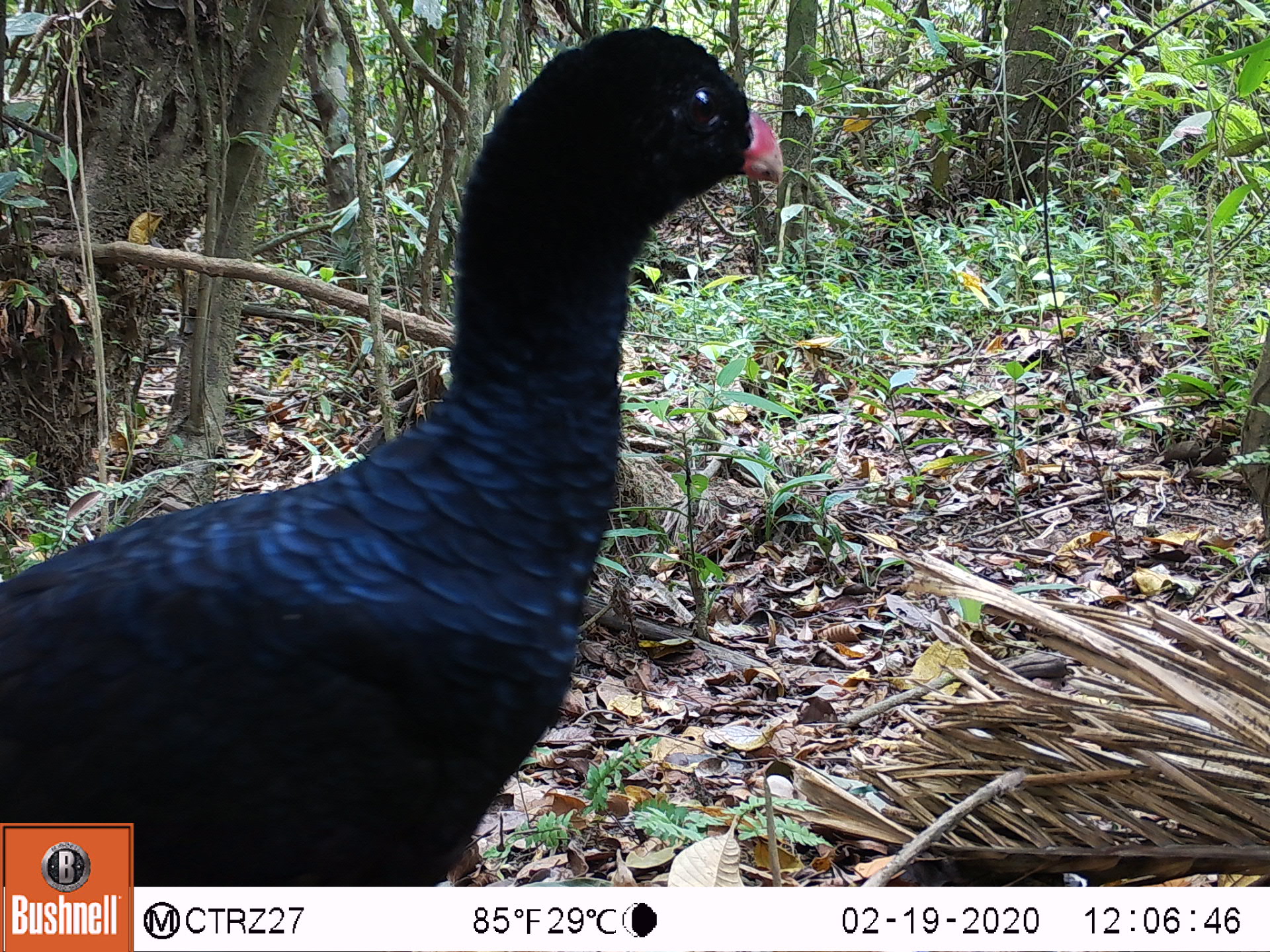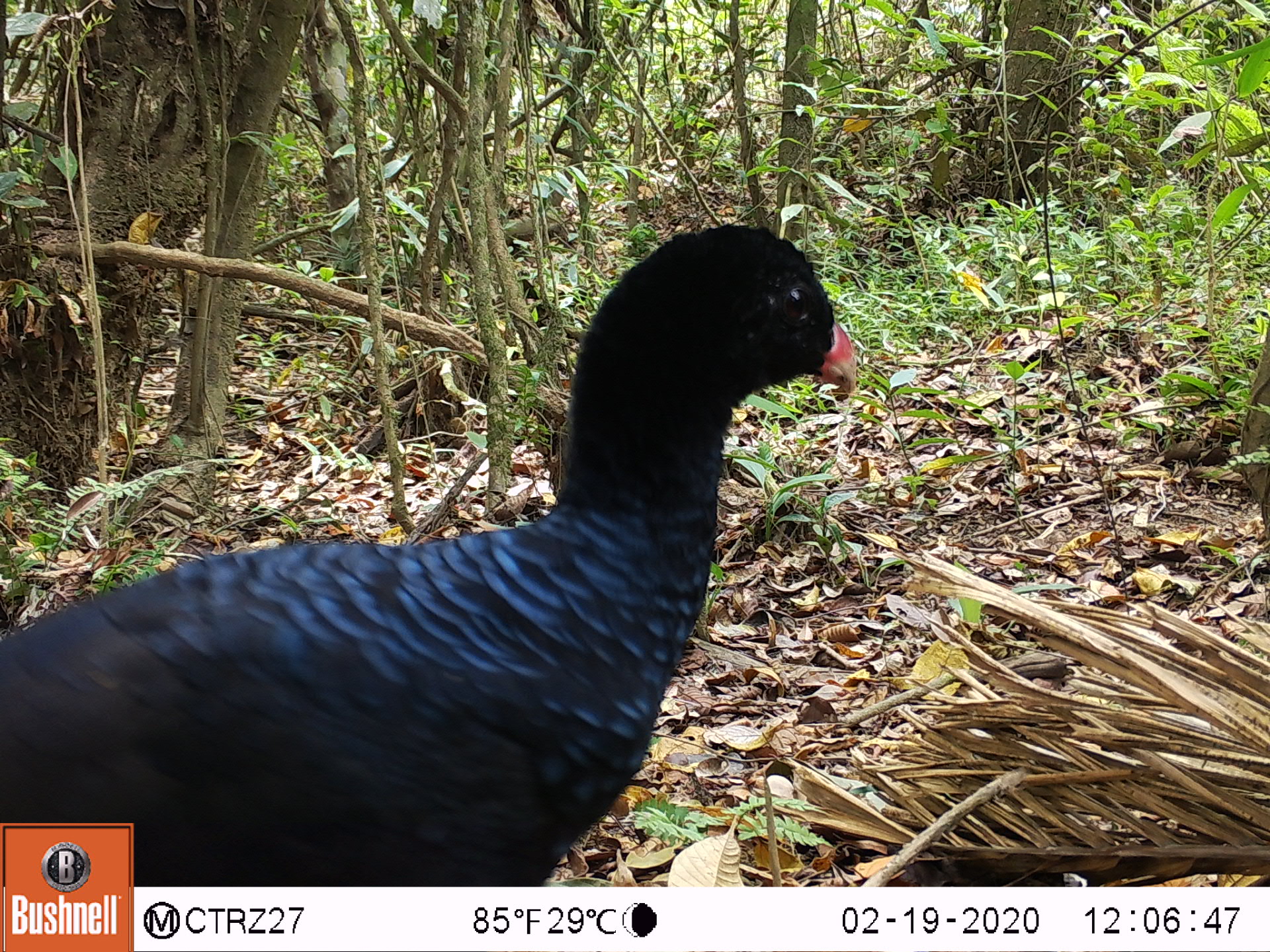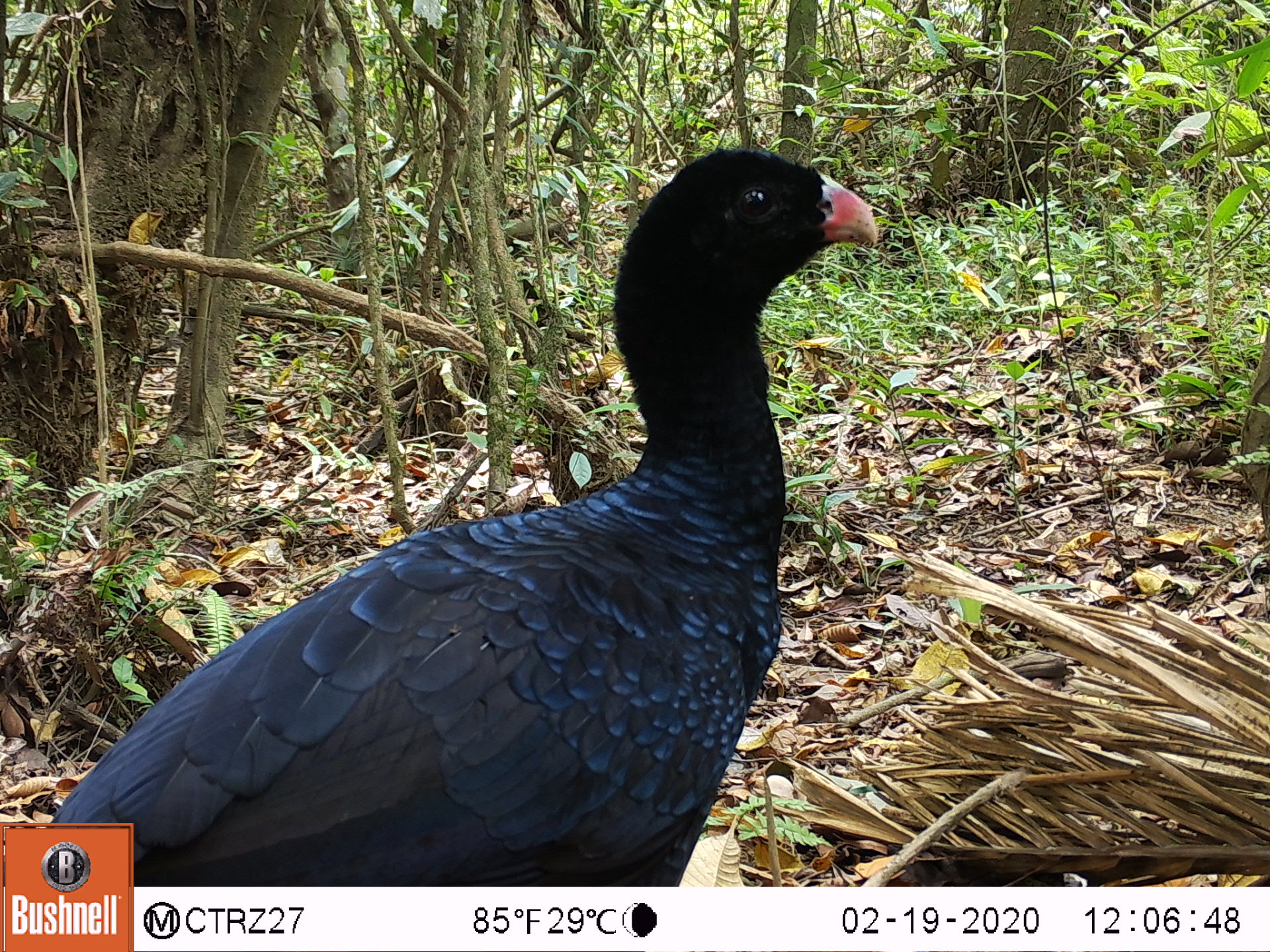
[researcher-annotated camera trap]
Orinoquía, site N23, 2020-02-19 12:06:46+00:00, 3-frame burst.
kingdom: Animalia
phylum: Chordata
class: Aves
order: Galliformes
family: Cracidae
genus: Mitu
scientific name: Mitu salvini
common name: salvin's currasow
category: salvins curassow